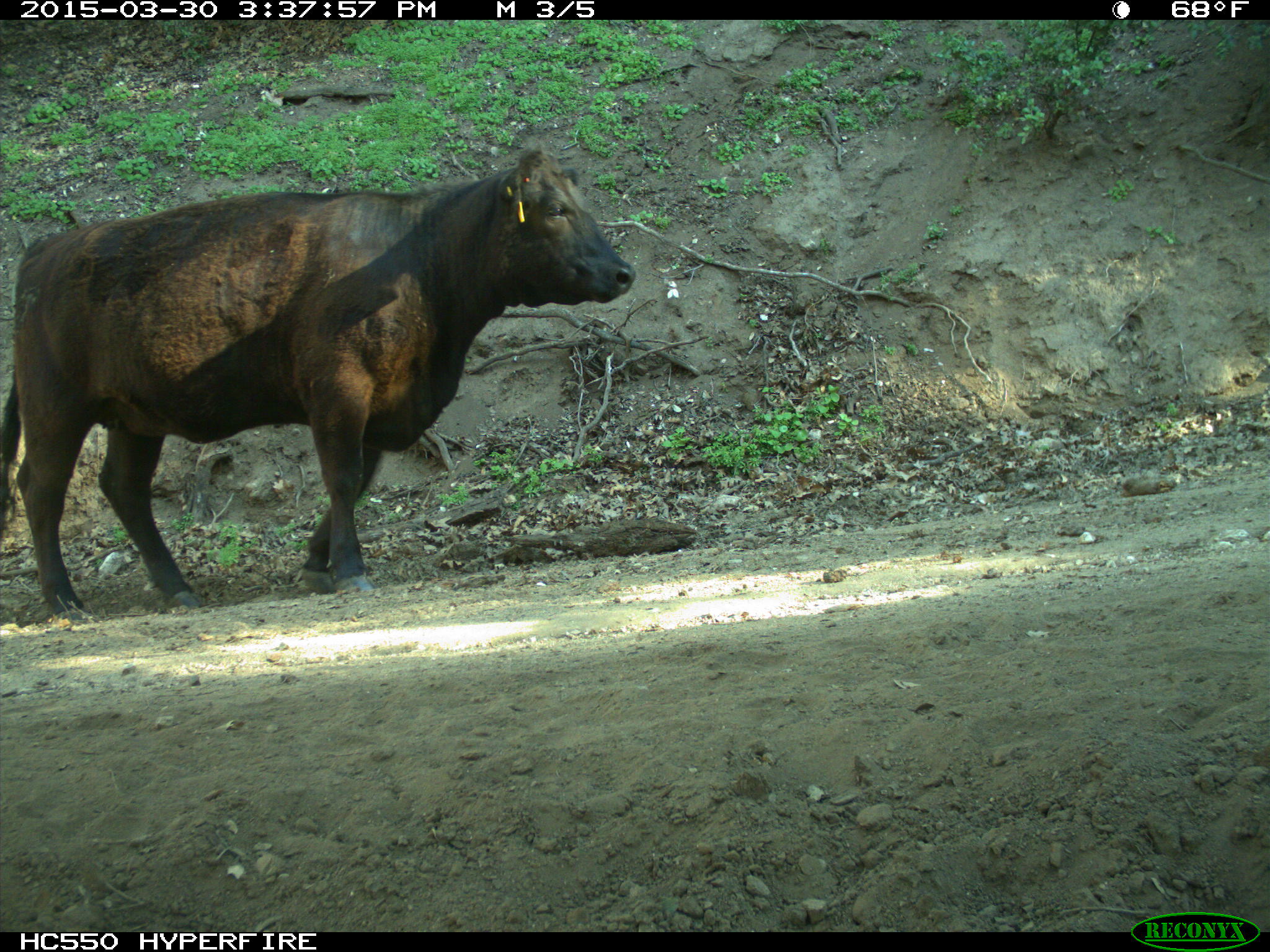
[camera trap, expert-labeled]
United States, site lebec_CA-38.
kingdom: Animalia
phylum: Chordata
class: Mammalia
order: Artiodactyla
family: Bovidae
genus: Bos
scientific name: Bos taurus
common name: domestic cow